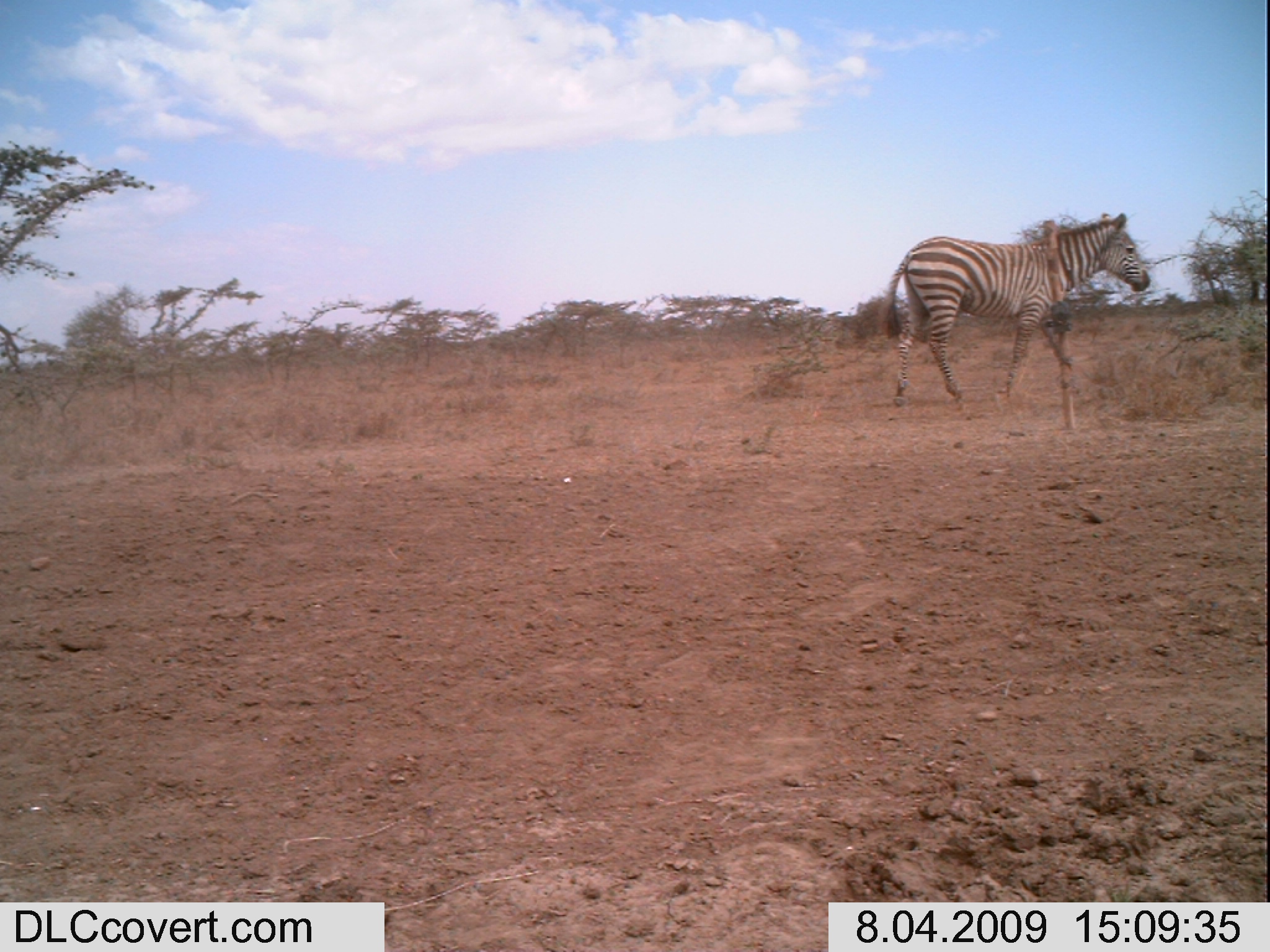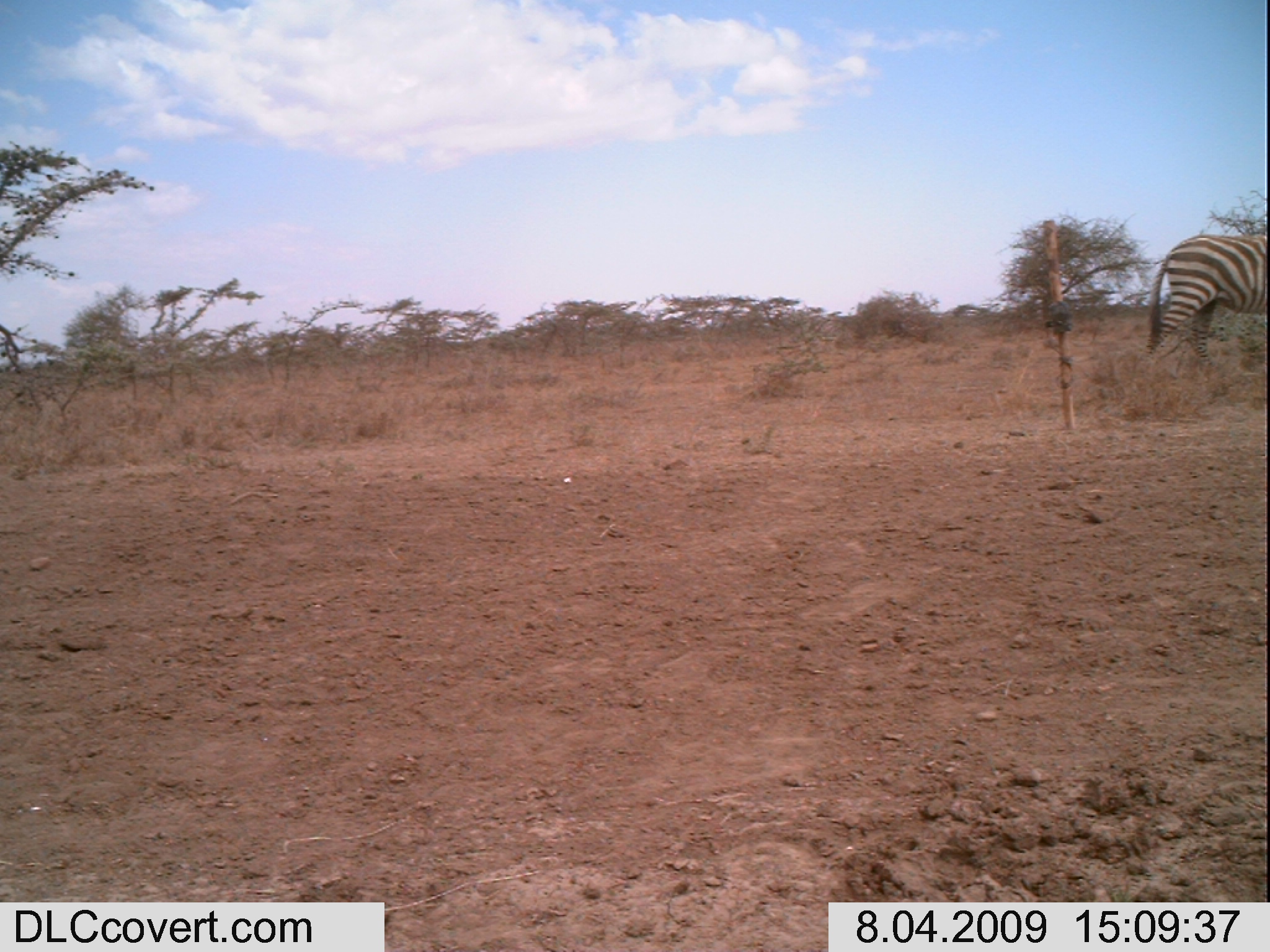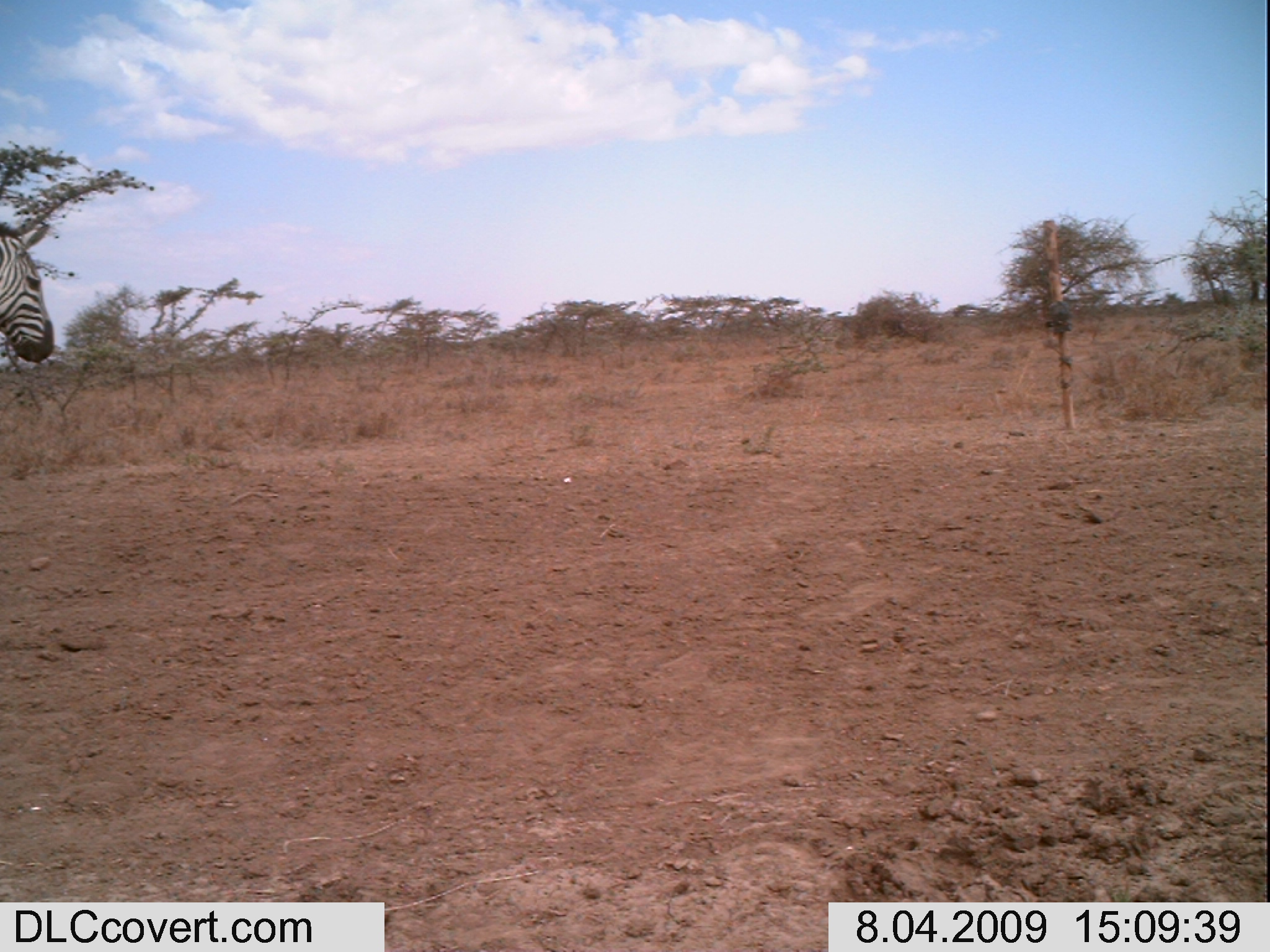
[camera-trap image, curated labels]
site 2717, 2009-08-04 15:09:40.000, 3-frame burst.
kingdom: Animalia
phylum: Chordata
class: Mammalia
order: Perissodactyla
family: Equidae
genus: Equus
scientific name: Equus quagga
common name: plains zebra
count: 1